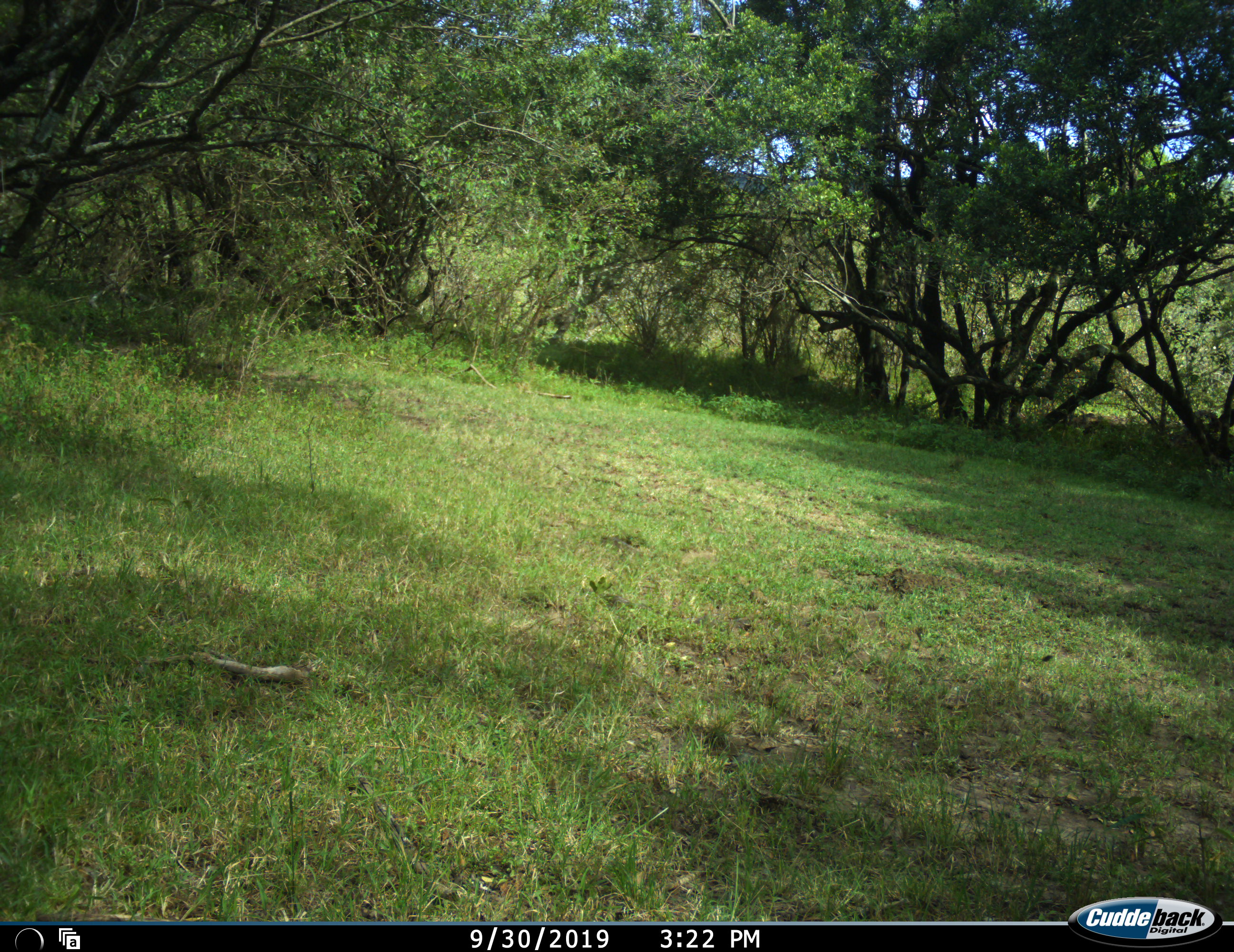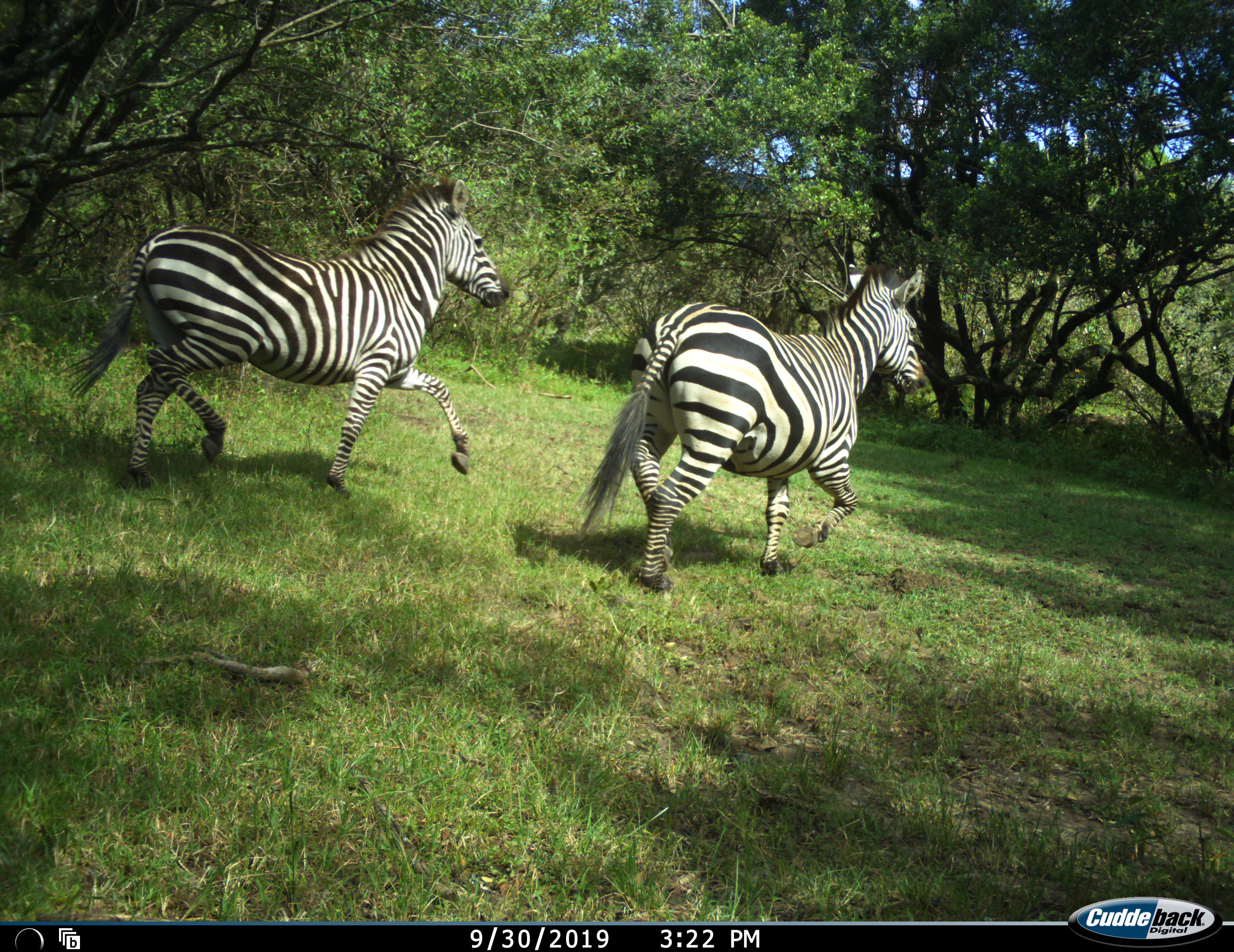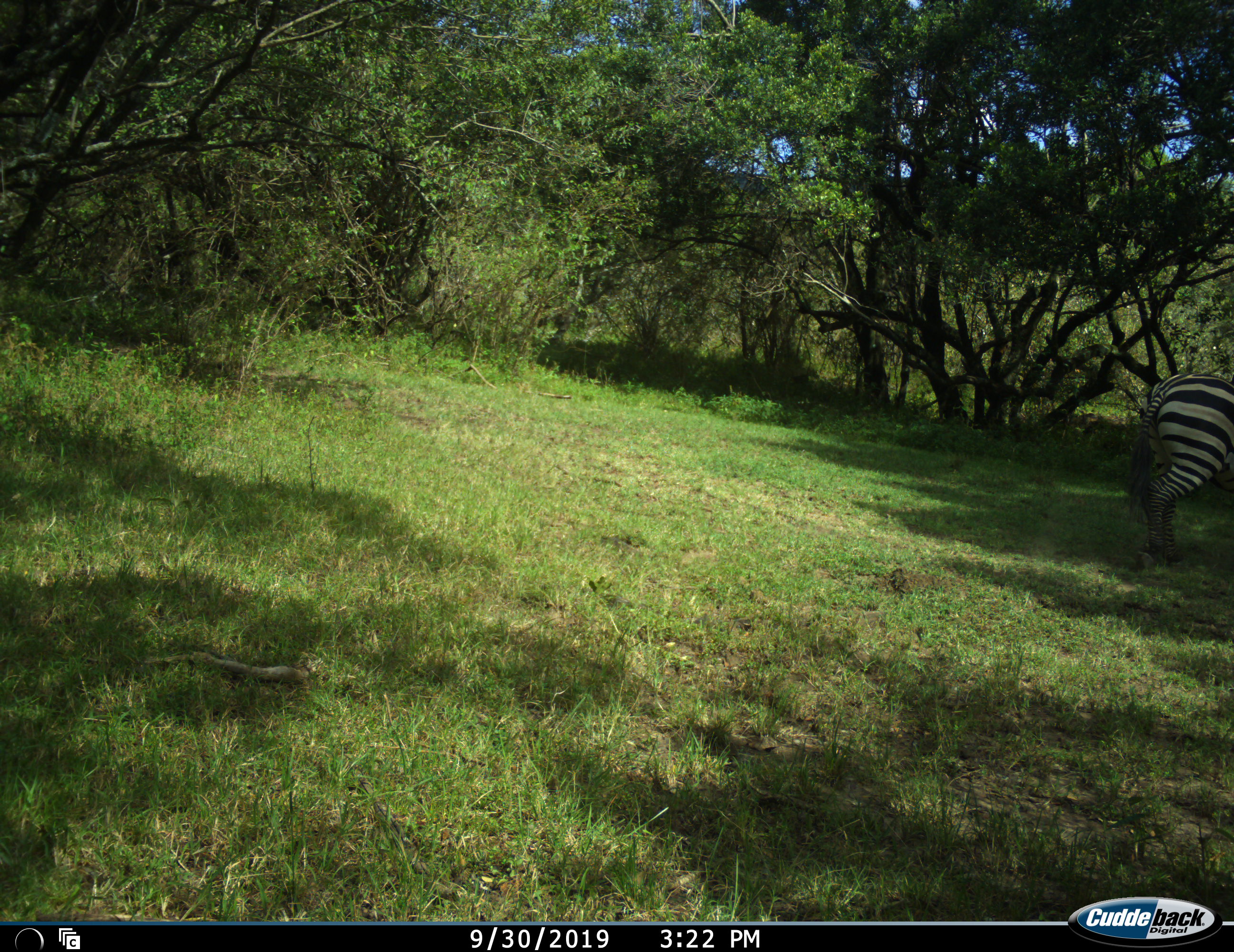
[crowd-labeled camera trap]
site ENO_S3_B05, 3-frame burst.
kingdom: Animalia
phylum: Chordata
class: Mammalia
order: Perissodactyla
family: Equidae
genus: Equus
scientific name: Equus quagga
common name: plains zebra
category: zebraplains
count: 2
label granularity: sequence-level